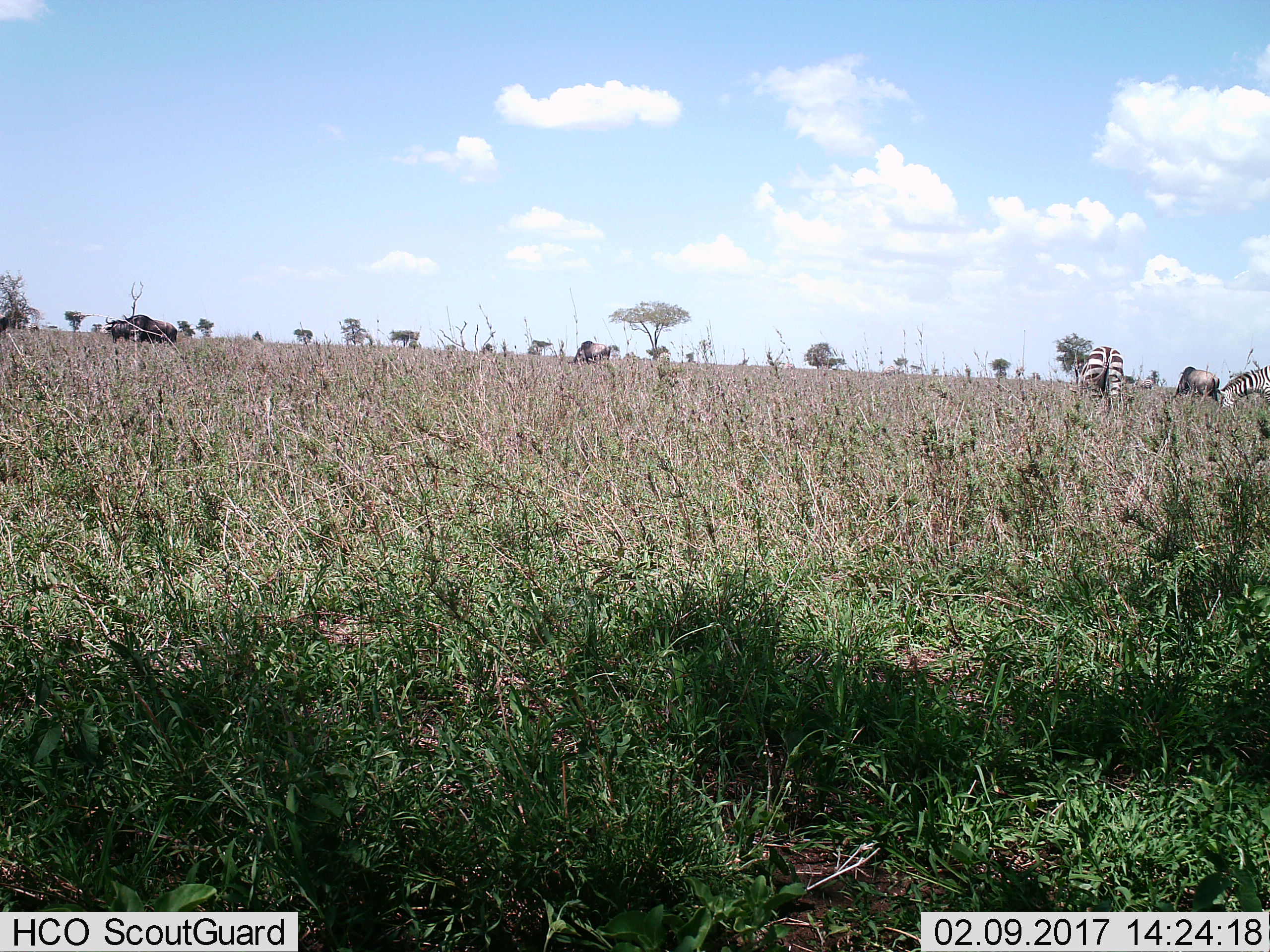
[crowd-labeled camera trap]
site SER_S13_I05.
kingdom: Animalia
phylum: Chordata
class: Mammalia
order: Perissodactyla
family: Equidae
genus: Equus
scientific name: Equus quagga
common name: plains zebra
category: zebraplains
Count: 3.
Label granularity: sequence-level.